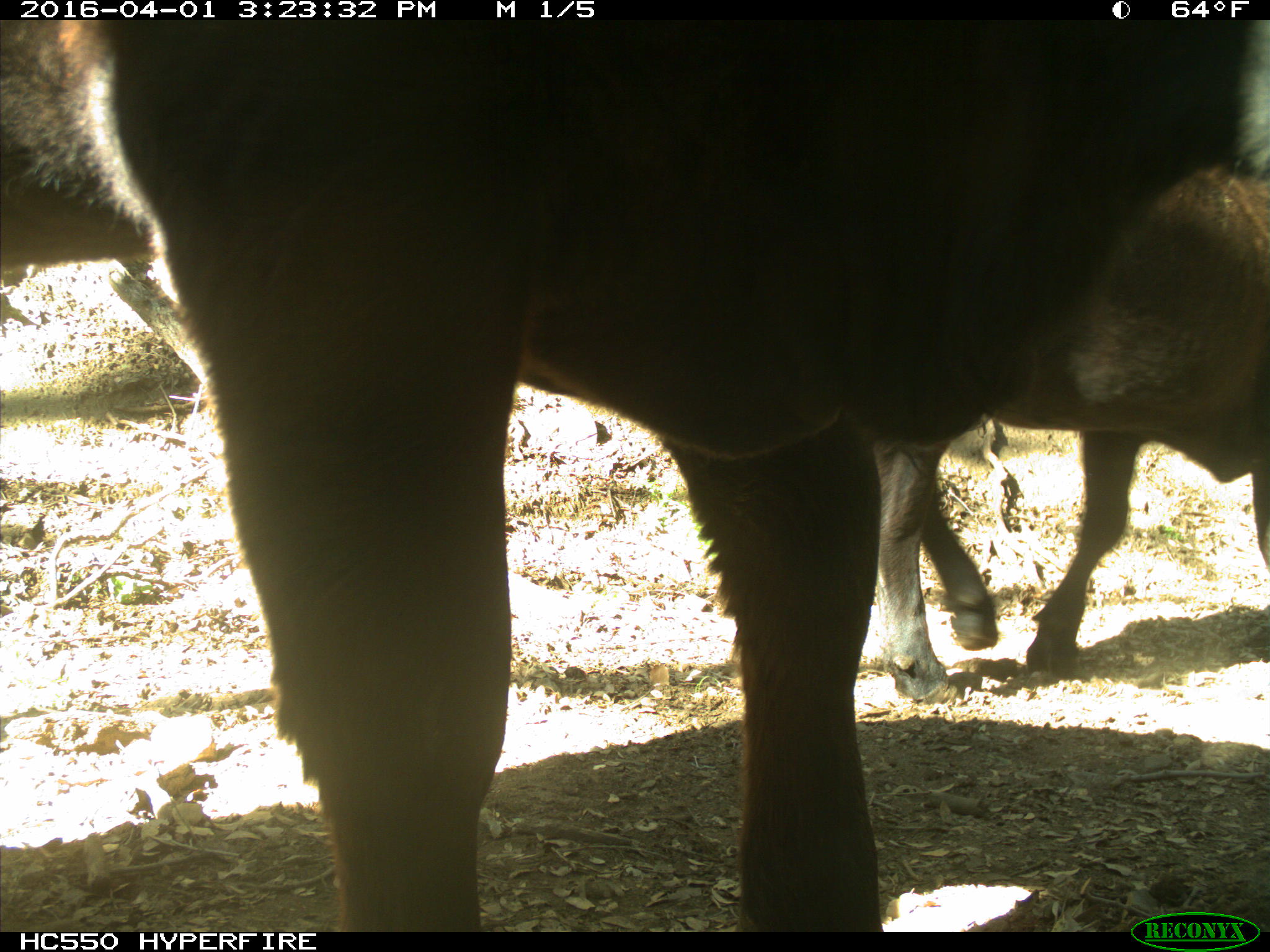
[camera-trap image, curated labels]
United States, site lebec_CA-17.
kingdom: Animalia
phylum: Chordata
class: Mammalia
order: Artiodactyla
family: Bovidae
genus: Bos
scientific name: Bos taurus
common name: domestic cow